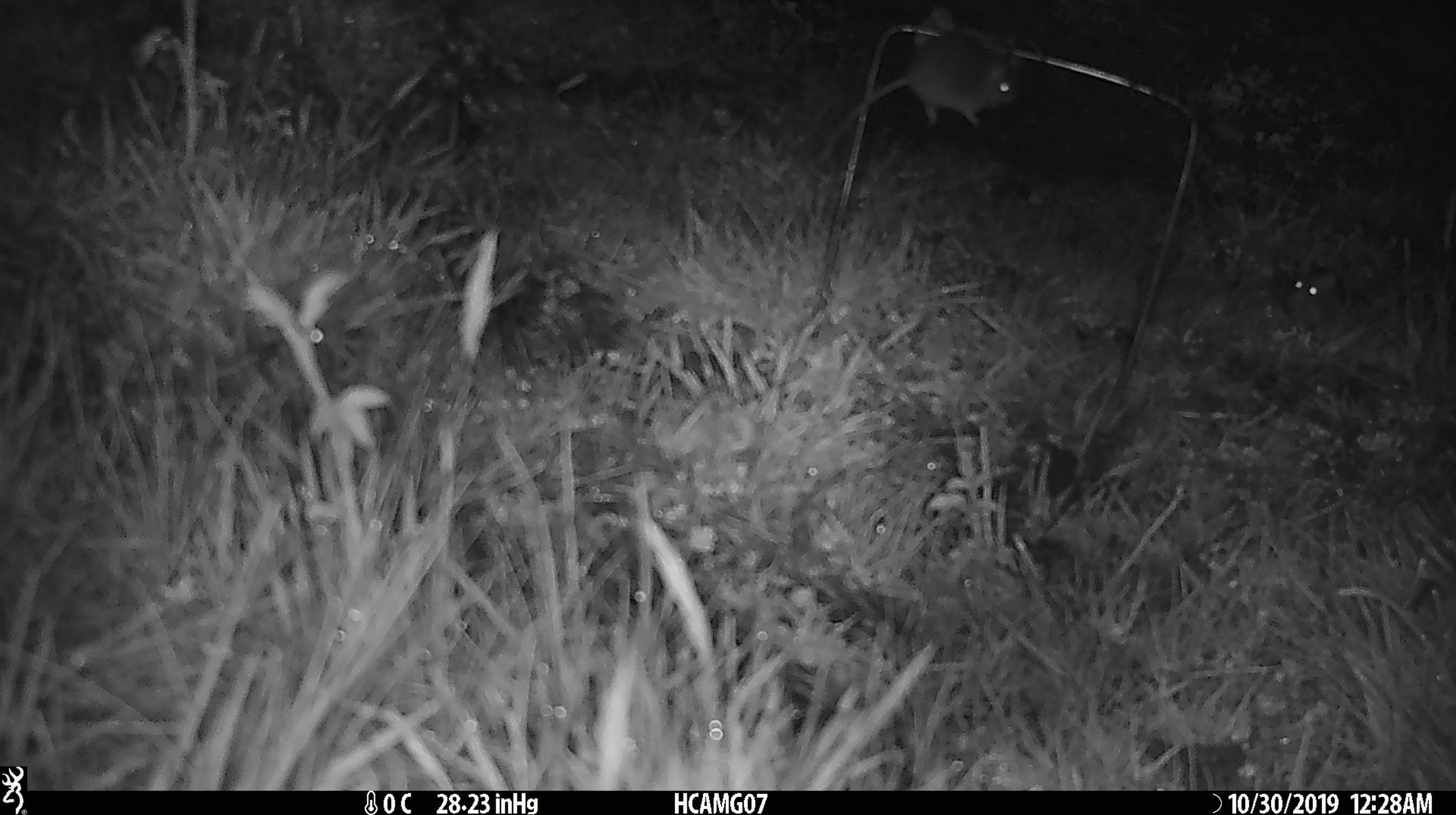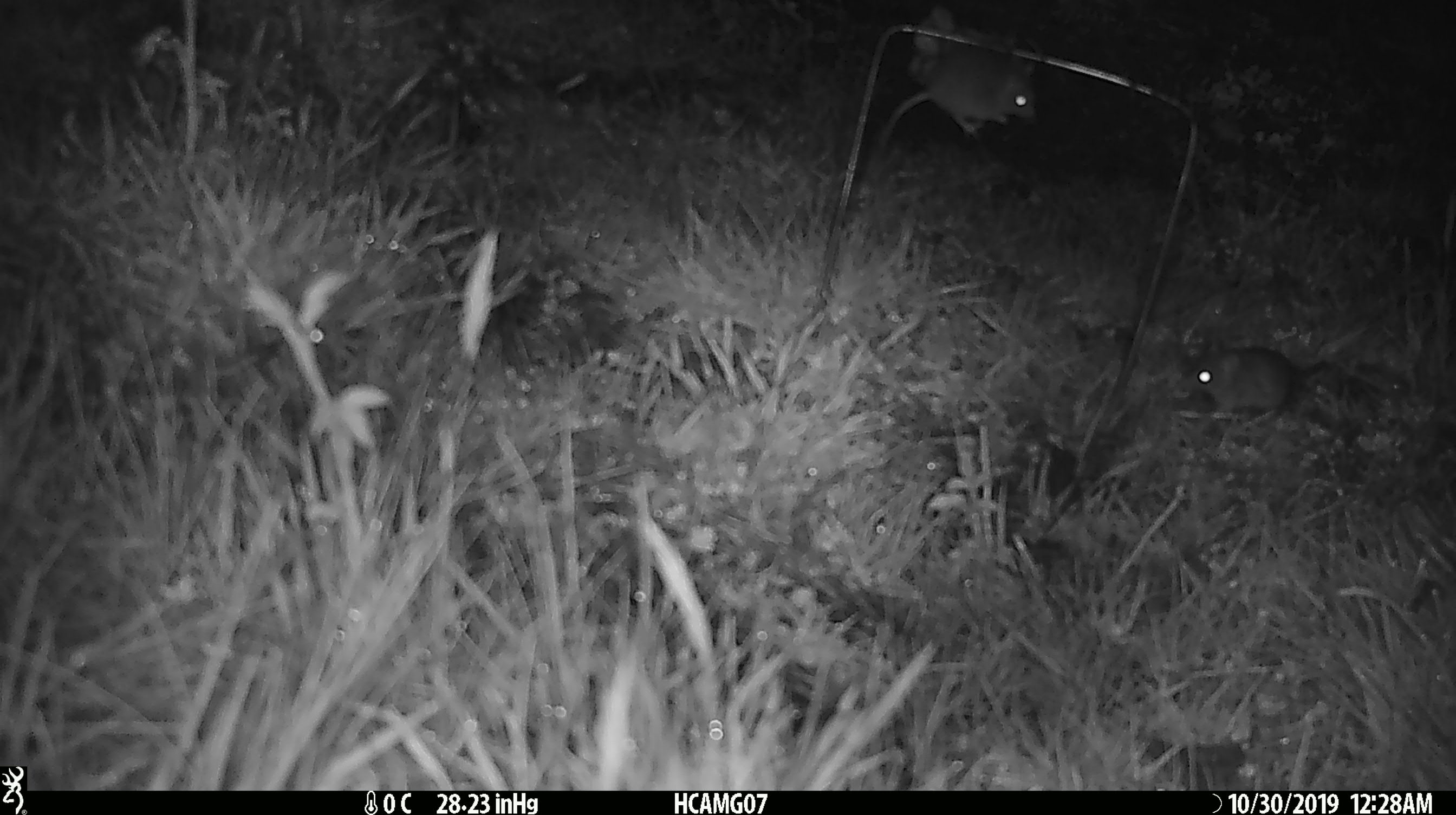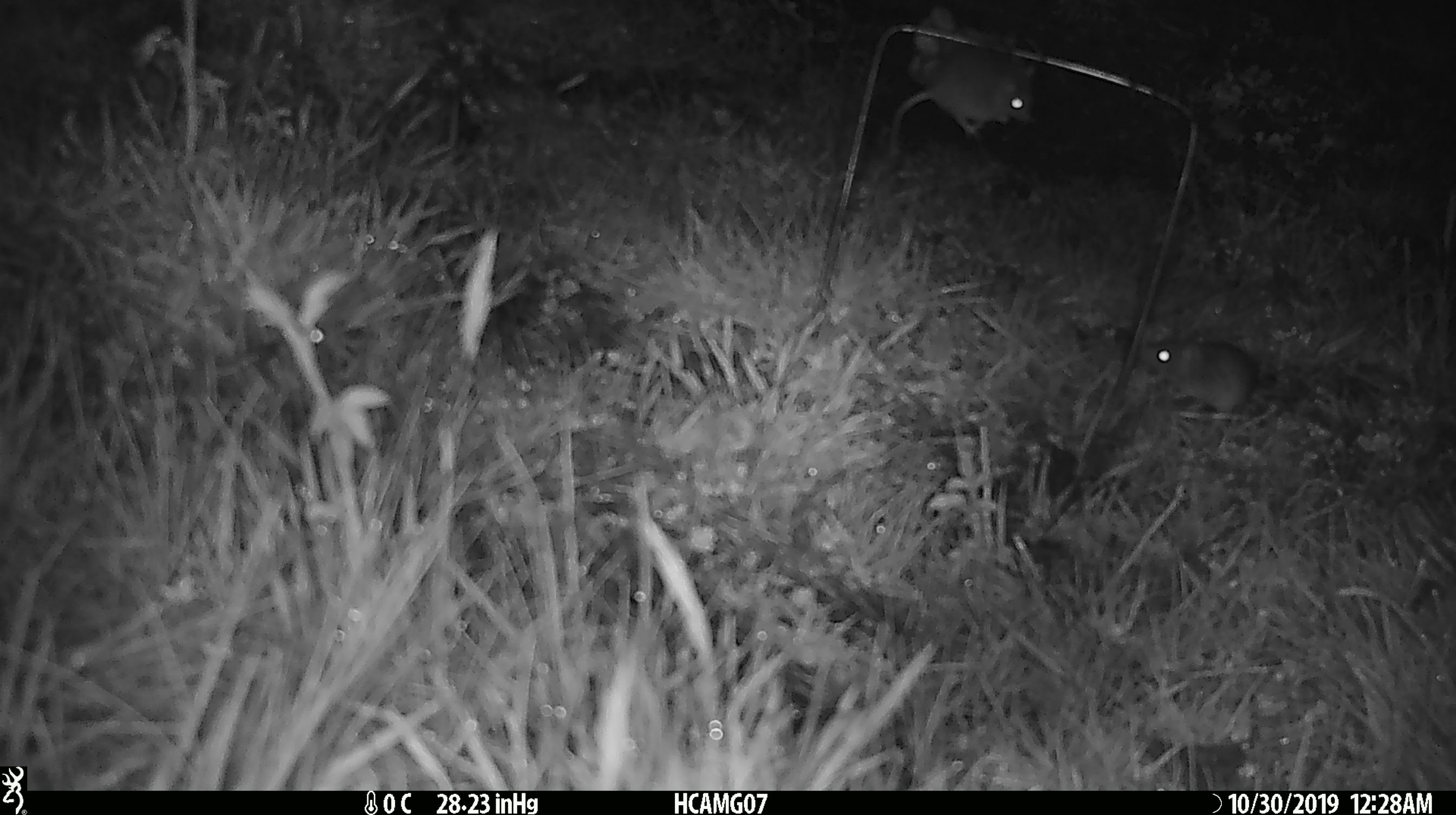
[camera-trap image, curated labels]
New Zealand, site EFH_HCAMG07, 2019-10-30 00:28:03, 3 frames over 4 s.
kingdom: Animalia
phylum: Chordata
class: Mammalia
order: Rodentia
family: Muridae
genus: Mus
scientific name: Mus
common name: mouse